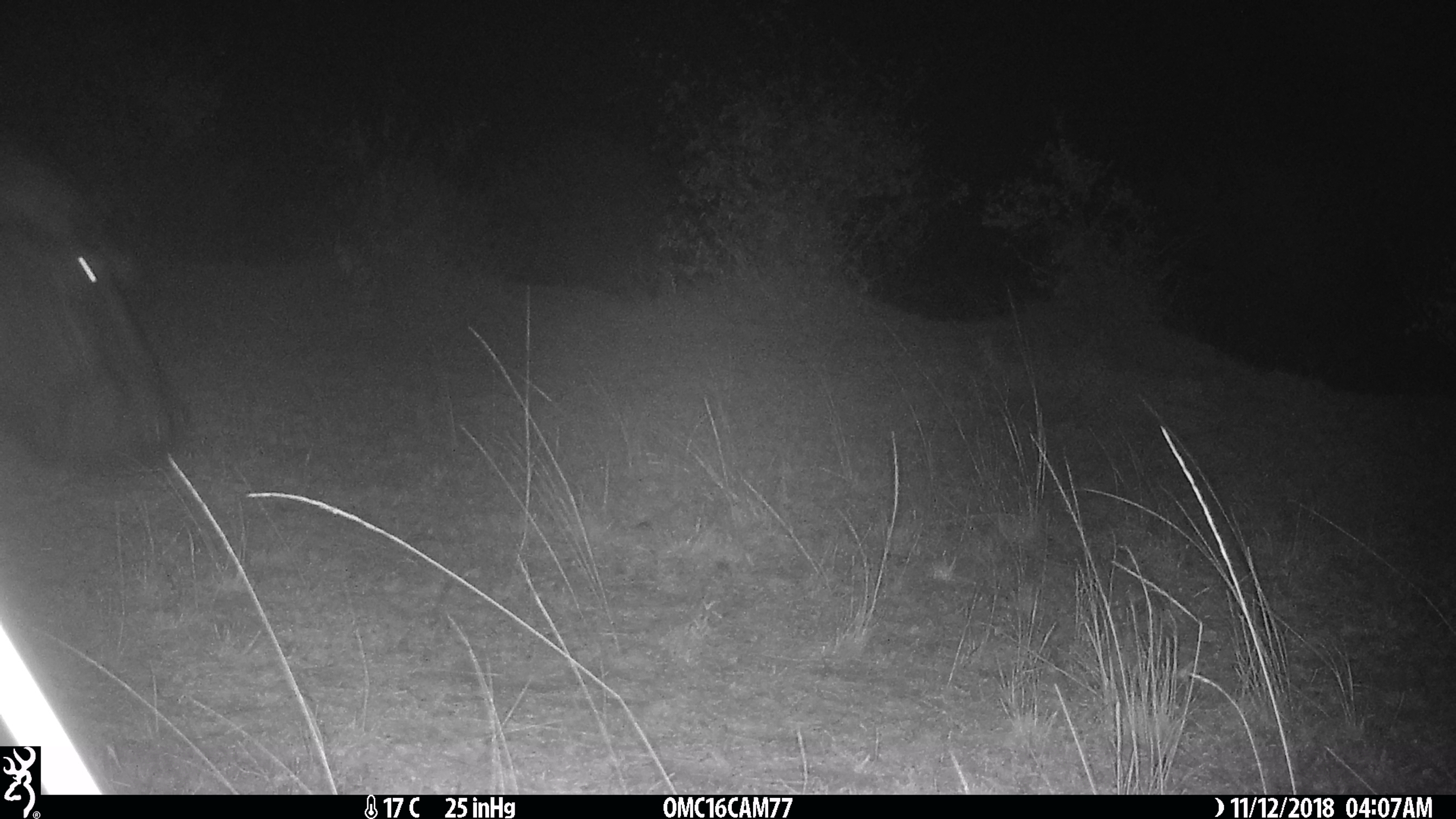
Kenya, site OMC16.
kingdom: Animalia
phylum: Chordata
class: Mammalia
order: Artiodactyla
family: Hippopotamidae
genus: Hippopotamus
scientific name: Hippopotamus amphibius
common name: hippopotamus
Hippopotamus (Hippopotamus amphibius).